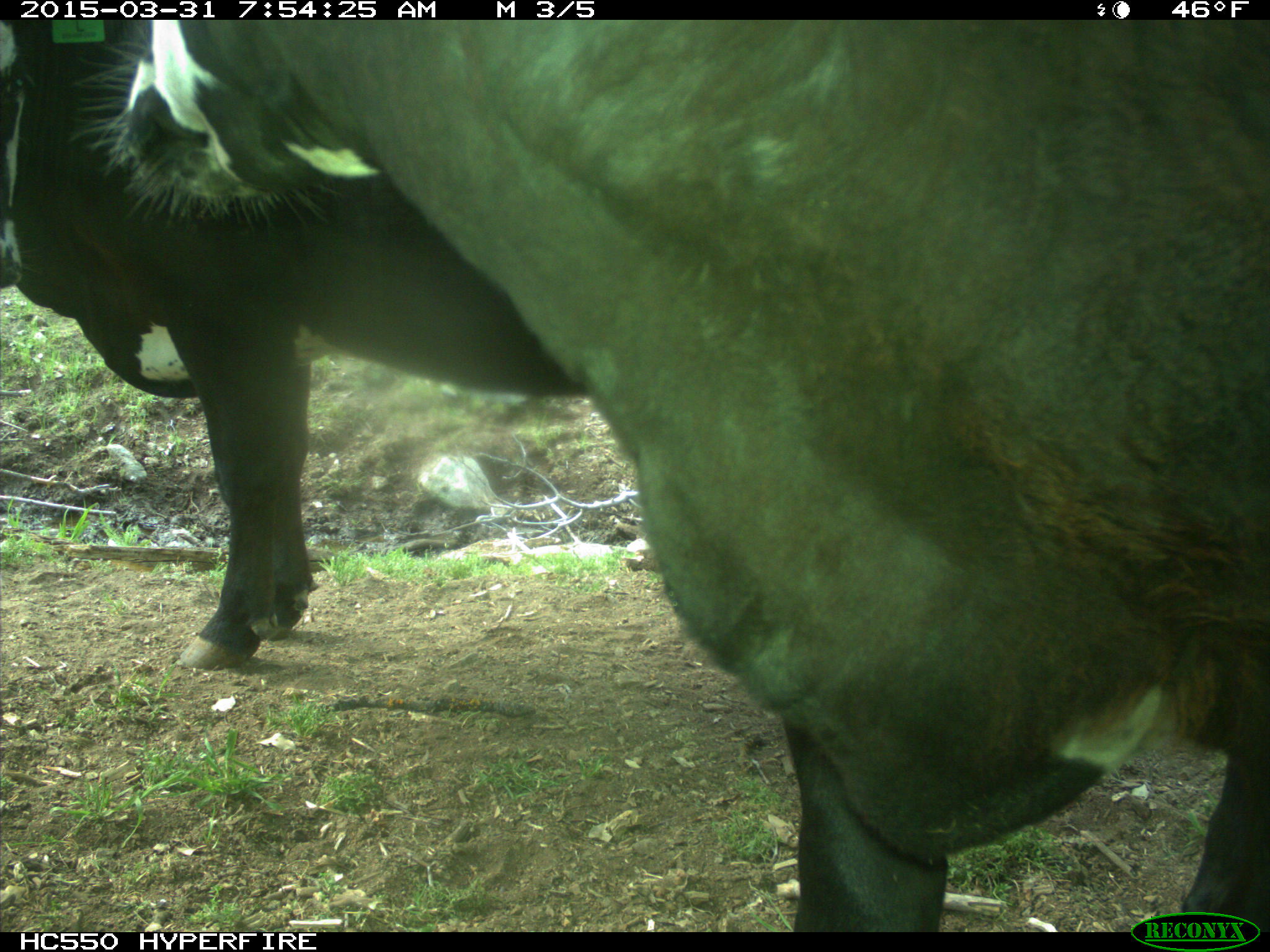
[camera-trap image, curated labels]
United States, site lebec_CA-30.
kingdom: Animalia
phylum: Chordata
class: Mammalia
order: Artiodactyla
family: Bovidae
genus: Bos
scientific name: Bos taurus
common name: domestic cow